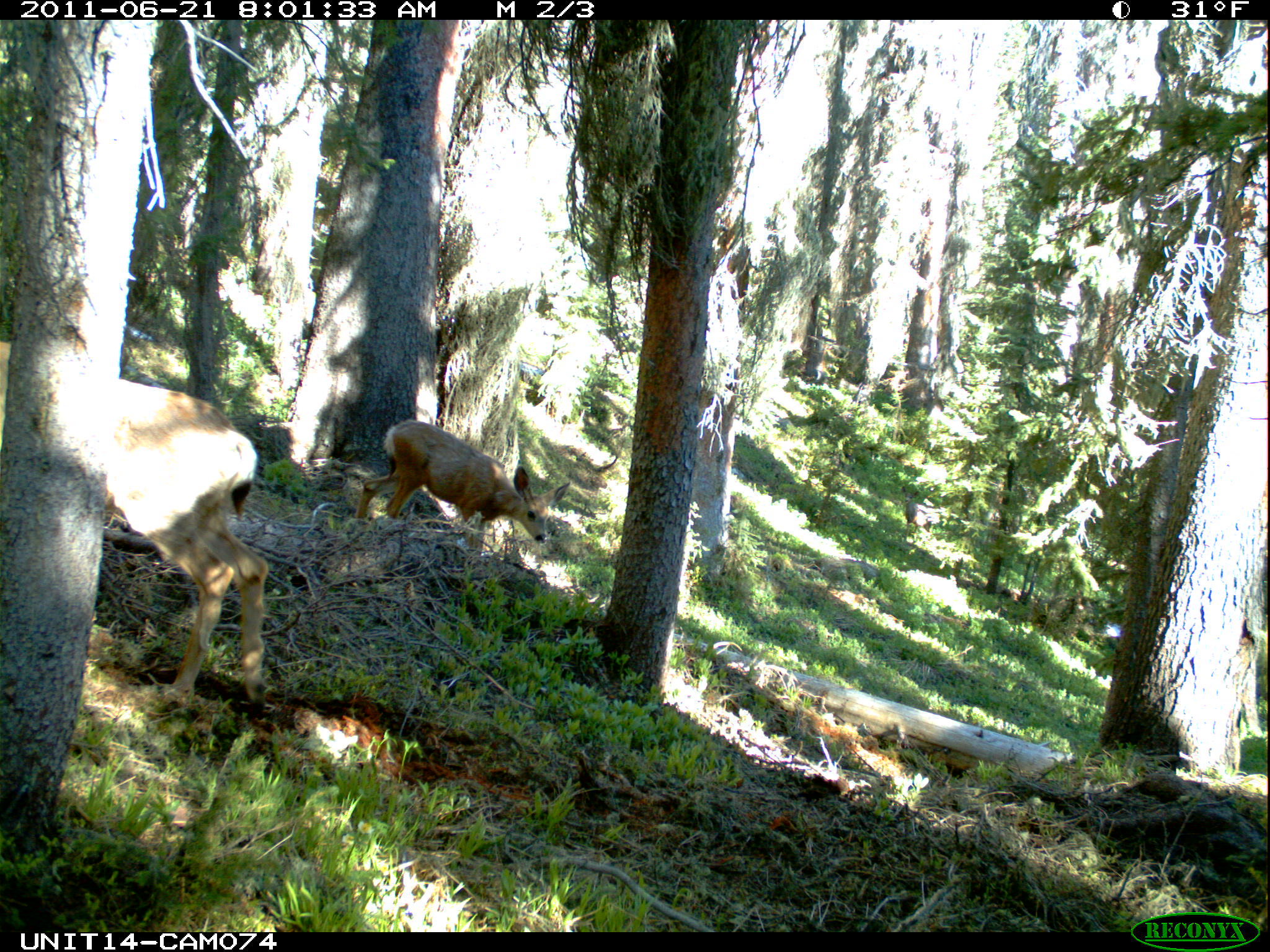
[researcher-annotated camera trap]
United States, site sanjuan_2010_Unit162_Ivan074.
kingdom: Animalia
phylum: Chordata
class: Mammalia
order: Artiodactyla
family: Cervidae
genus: Odocoileus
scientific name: Odocoileus hemionus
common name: mule deer